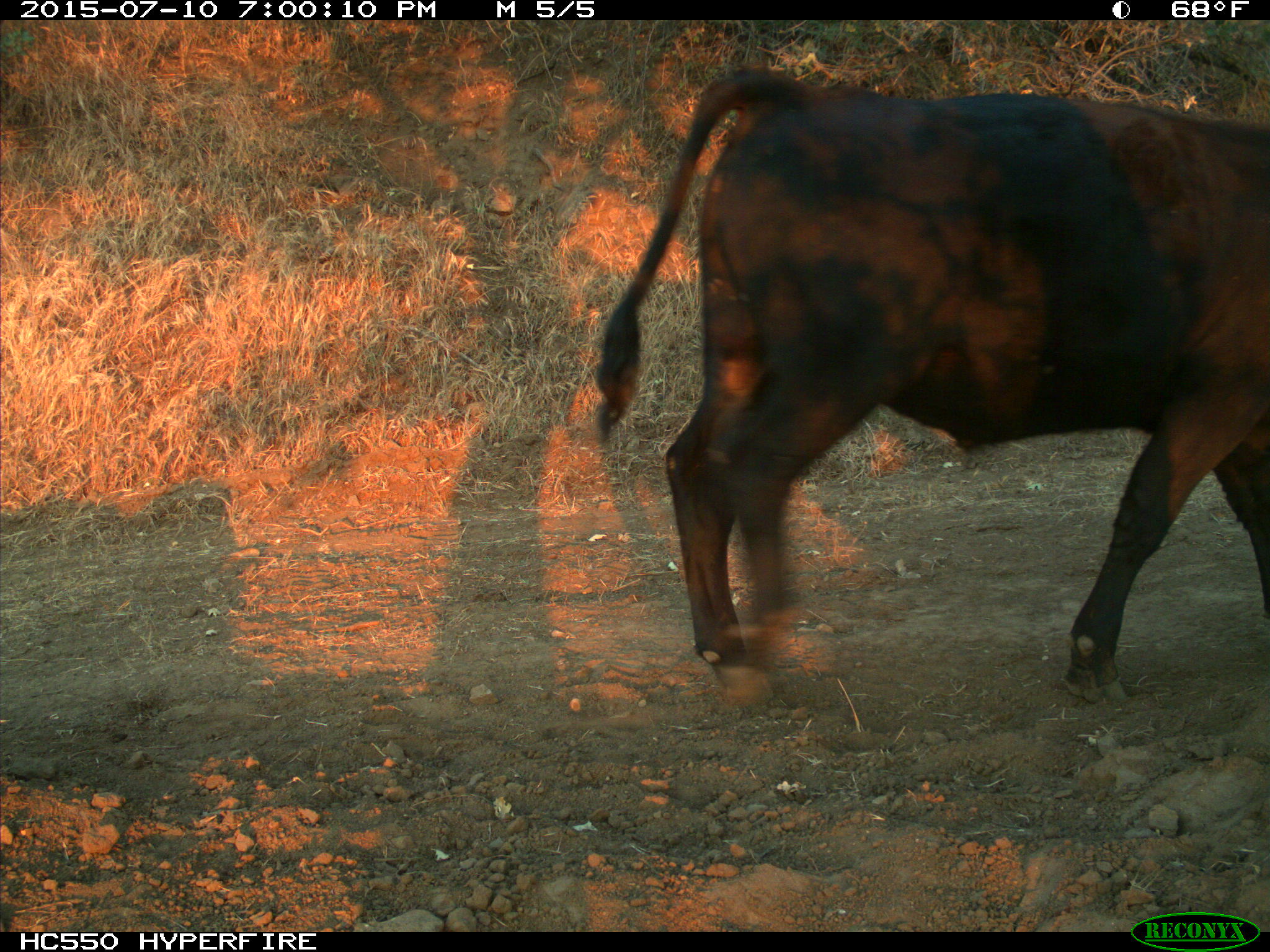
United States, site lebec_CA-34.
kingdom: Animalia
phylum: Chordata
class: Mammalia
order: Artiodactyla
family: Bovidae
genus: Bos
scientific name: Bos taurus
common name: domestic cow